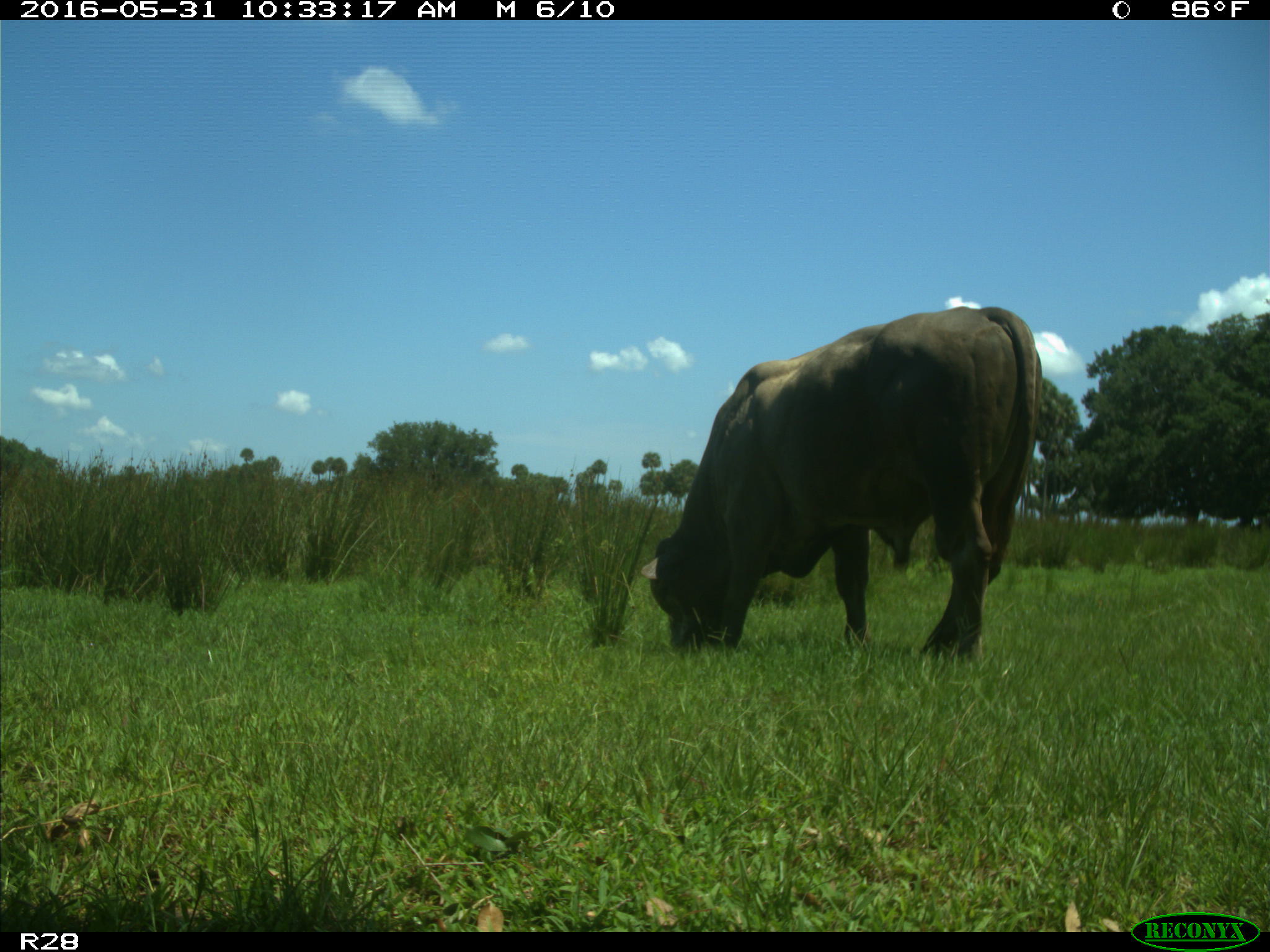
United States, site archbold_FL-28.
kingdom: Animalia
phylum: Chordata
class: Mammalia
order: Artiodactyla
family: Bovidae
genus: Bos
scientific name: Bos taurus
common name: domestic cow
Bos taurus (domestic cow).